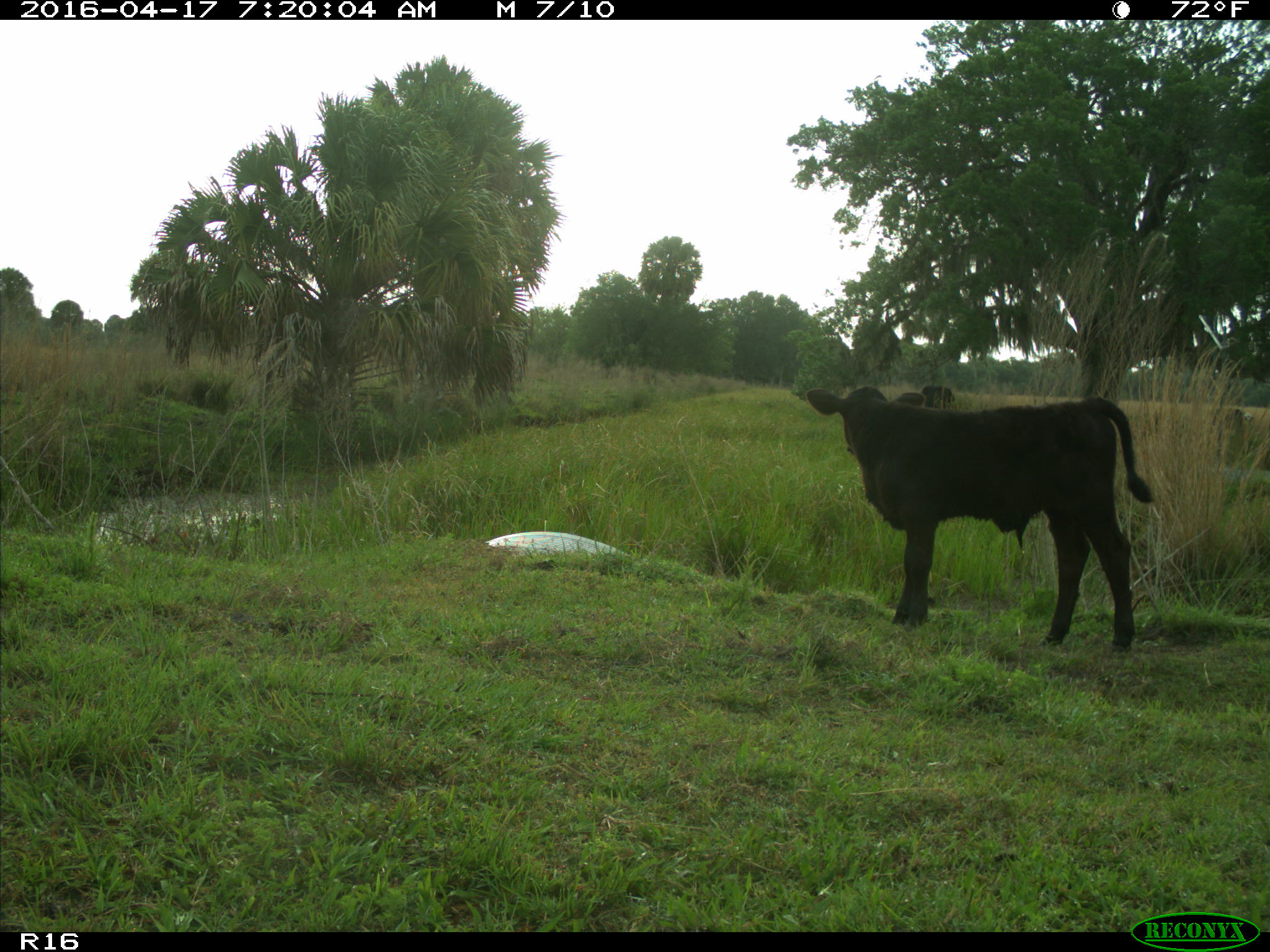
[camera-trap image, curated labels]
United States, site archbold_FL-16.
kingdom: Animalia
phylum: Chordata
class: Mammalia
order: Artiodactyla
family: Bovidae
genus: Bos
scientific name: Bos taurus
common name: domestic cow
Bos taurus (domestic cow).